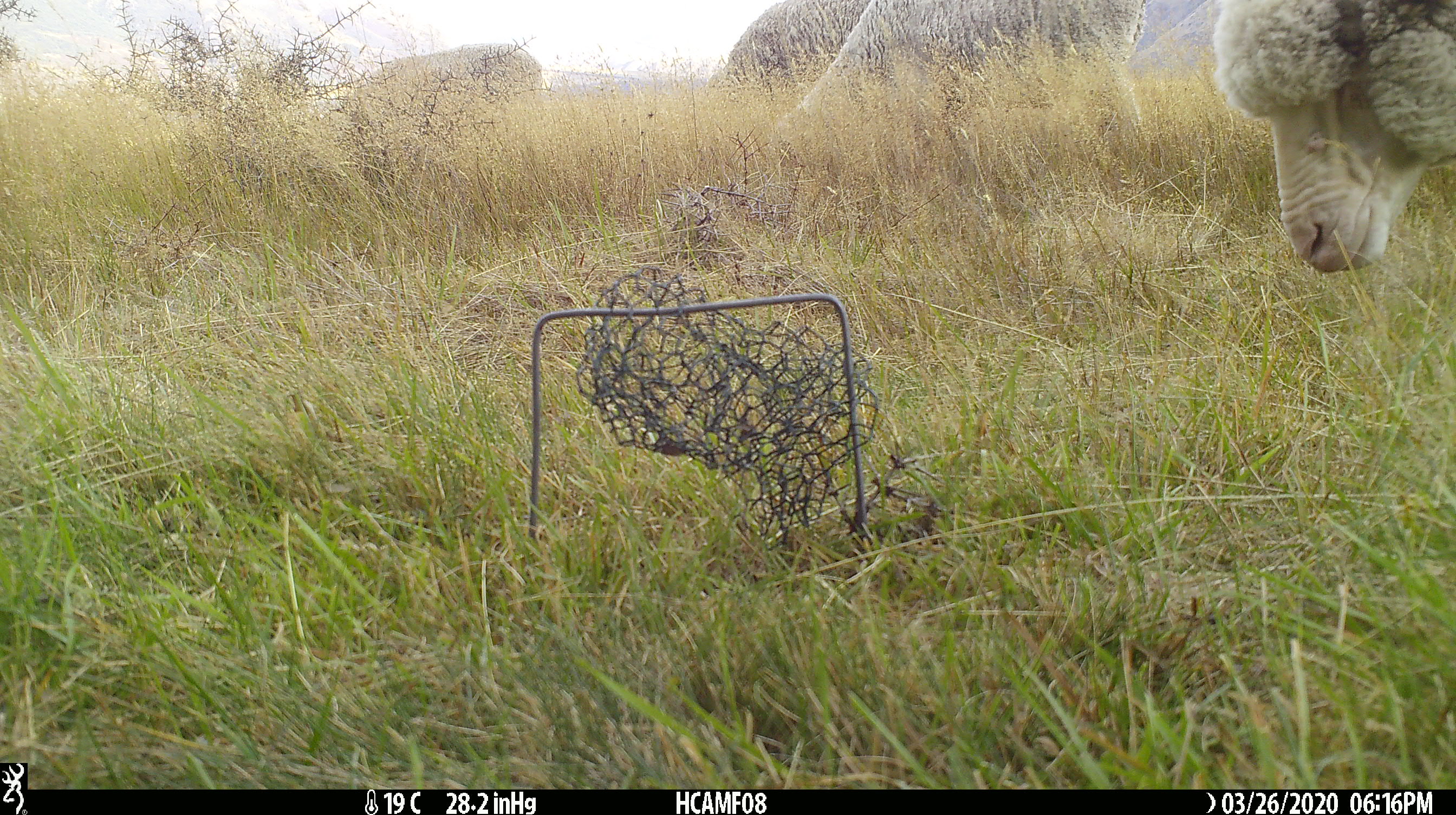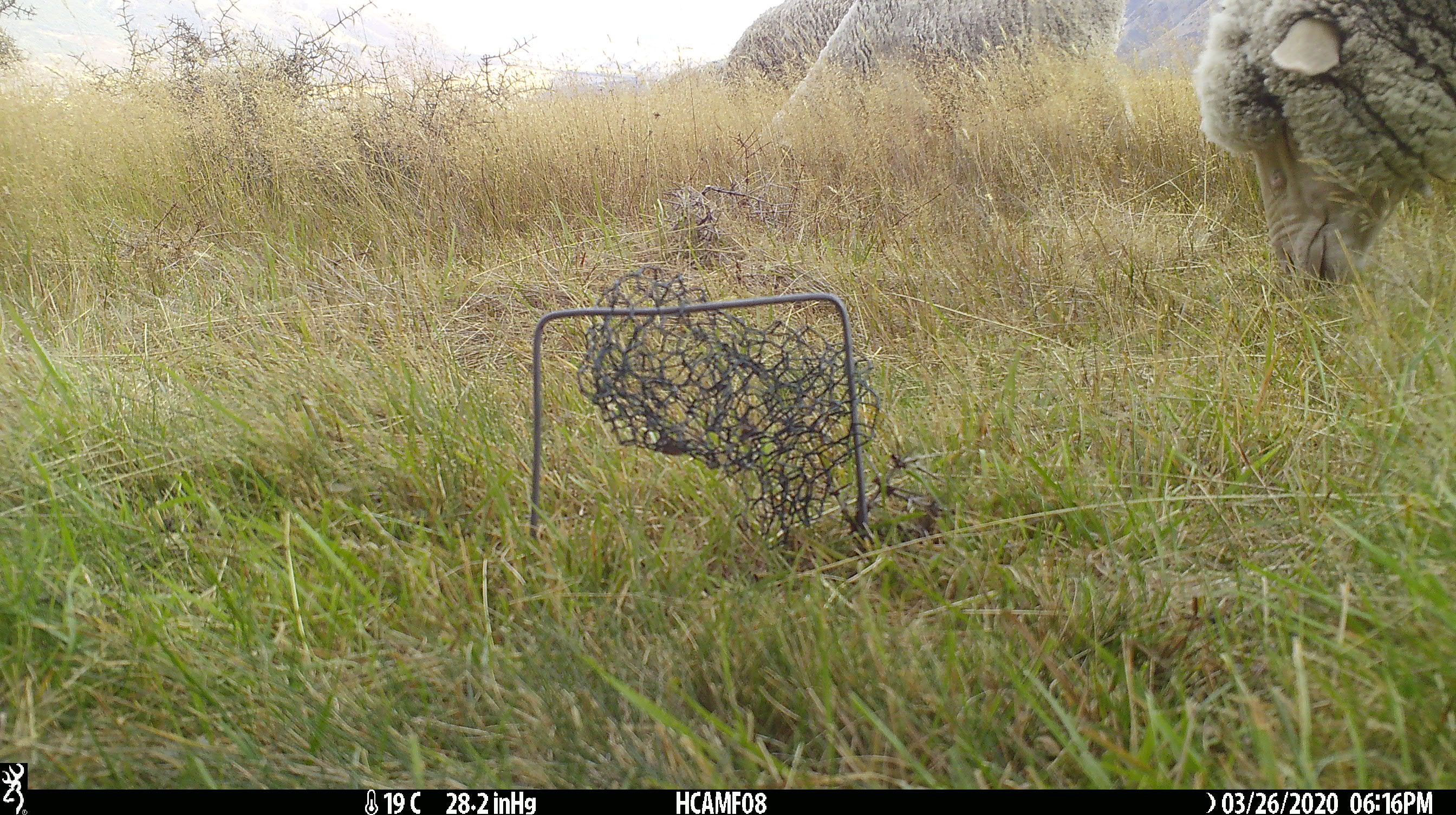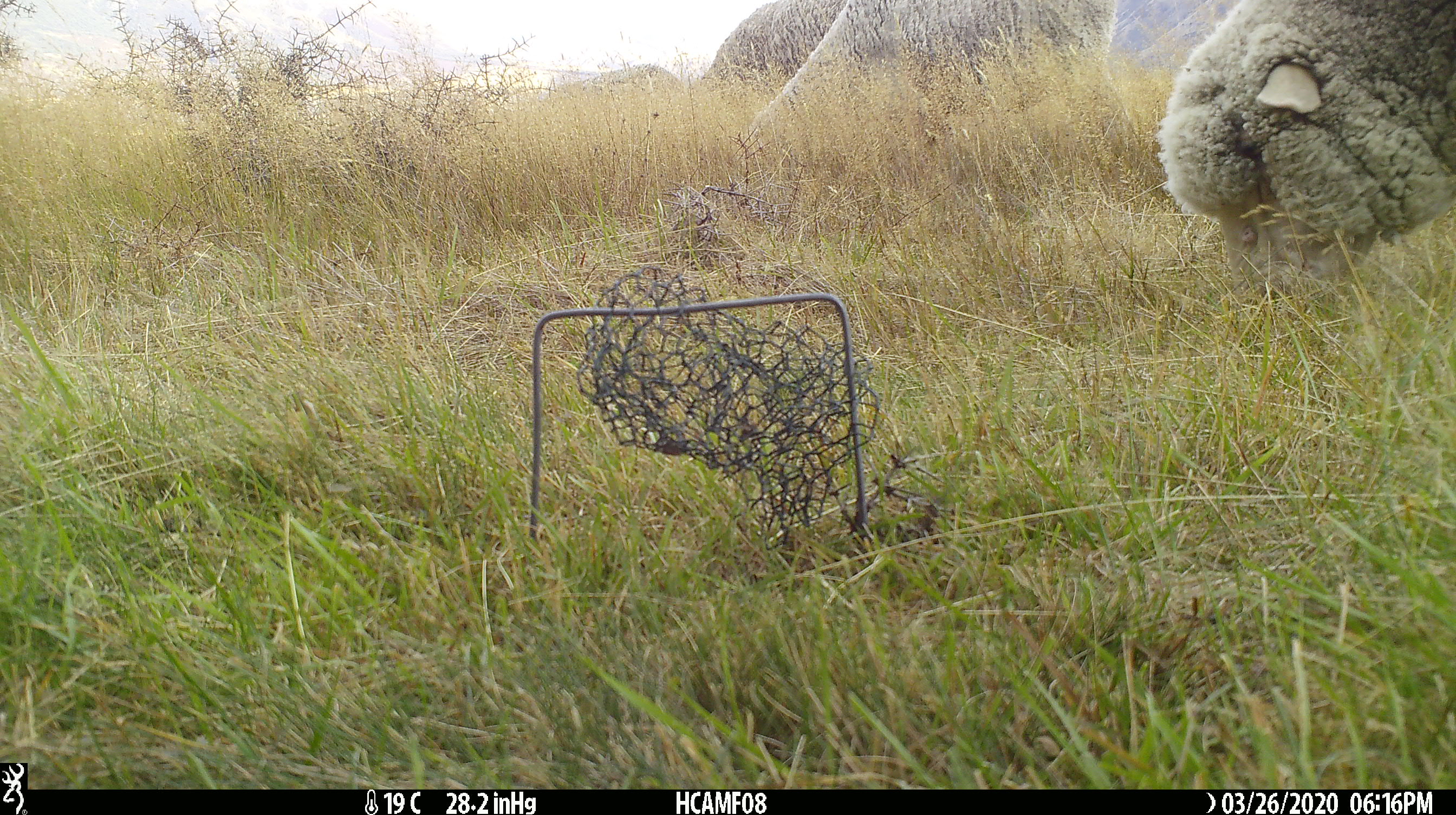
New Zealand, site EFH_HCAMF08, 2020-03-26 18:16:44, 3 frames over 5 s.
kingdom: Animalia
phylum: Chordata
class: Mammalia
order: Artiodactyla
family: Bovidae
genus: Ovis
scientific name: Ovis aries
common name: domestic sheep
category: sheep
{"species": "sheep (domestic sheep) (Ovis aries)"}